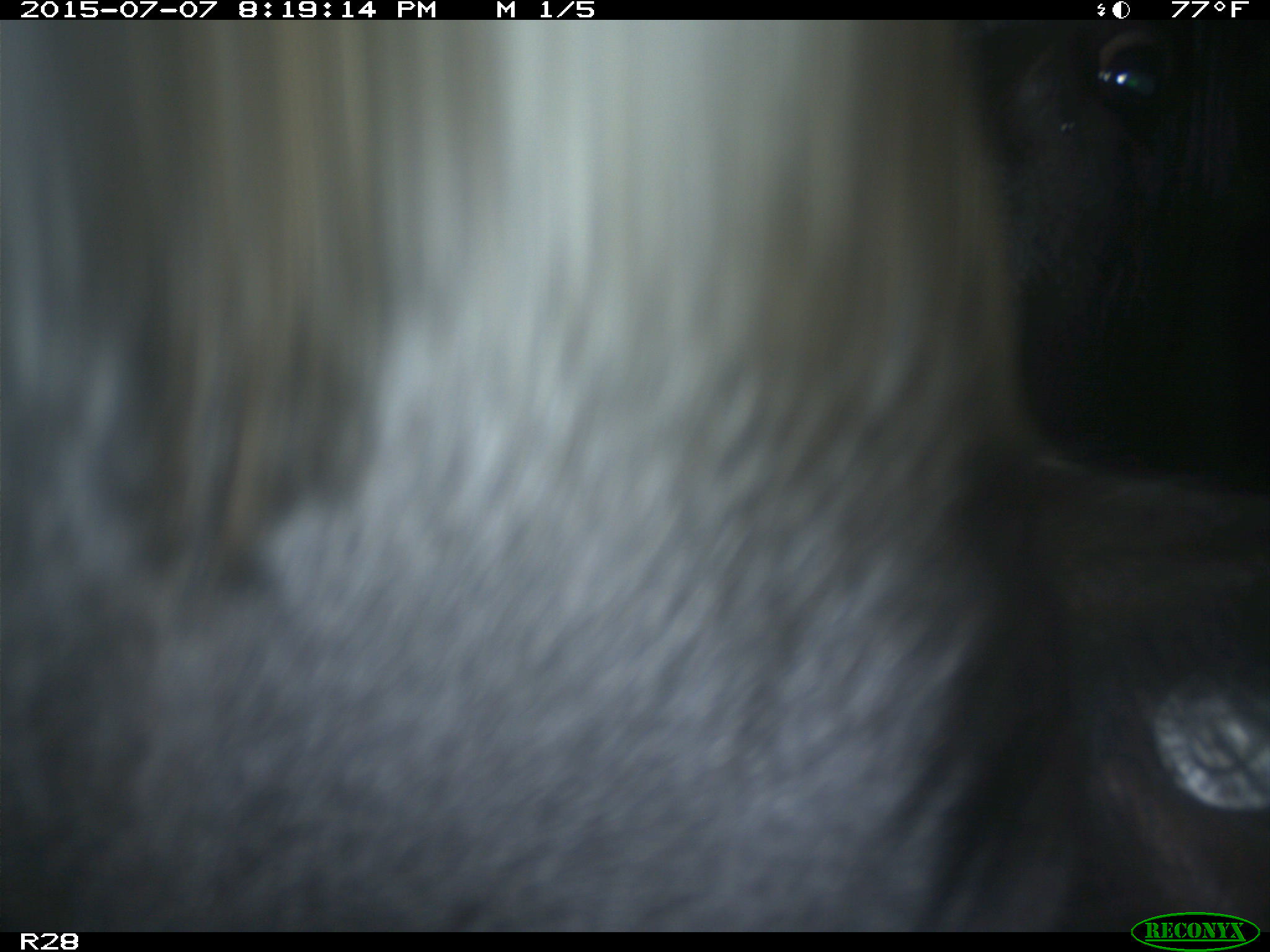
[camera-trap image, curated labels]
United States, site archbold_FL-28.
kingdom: Animalia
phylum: Chordata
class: Mammalia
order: Artiodactyla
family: Bovidae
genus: Bos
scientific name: Bos taurus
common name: domestic cow